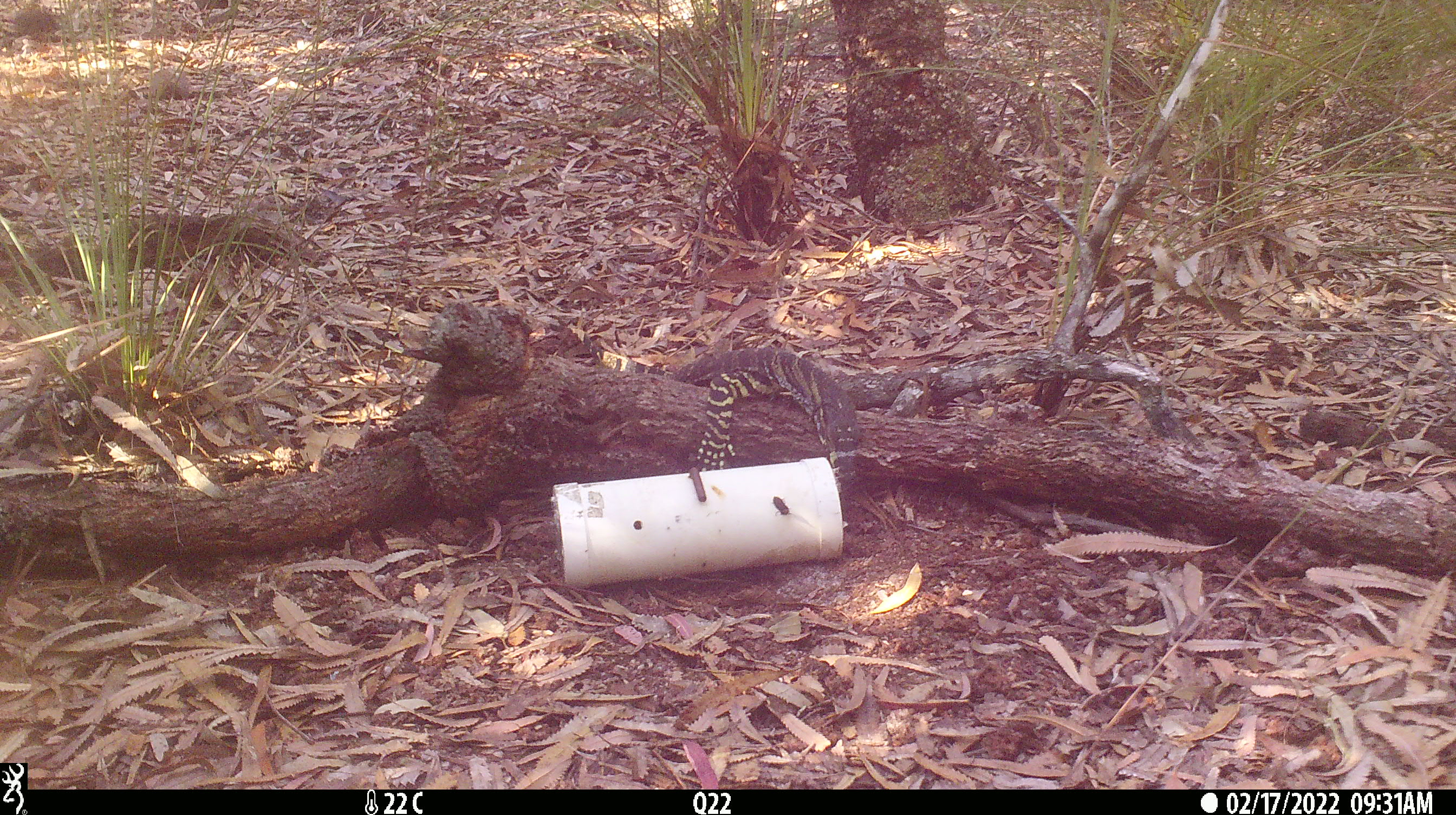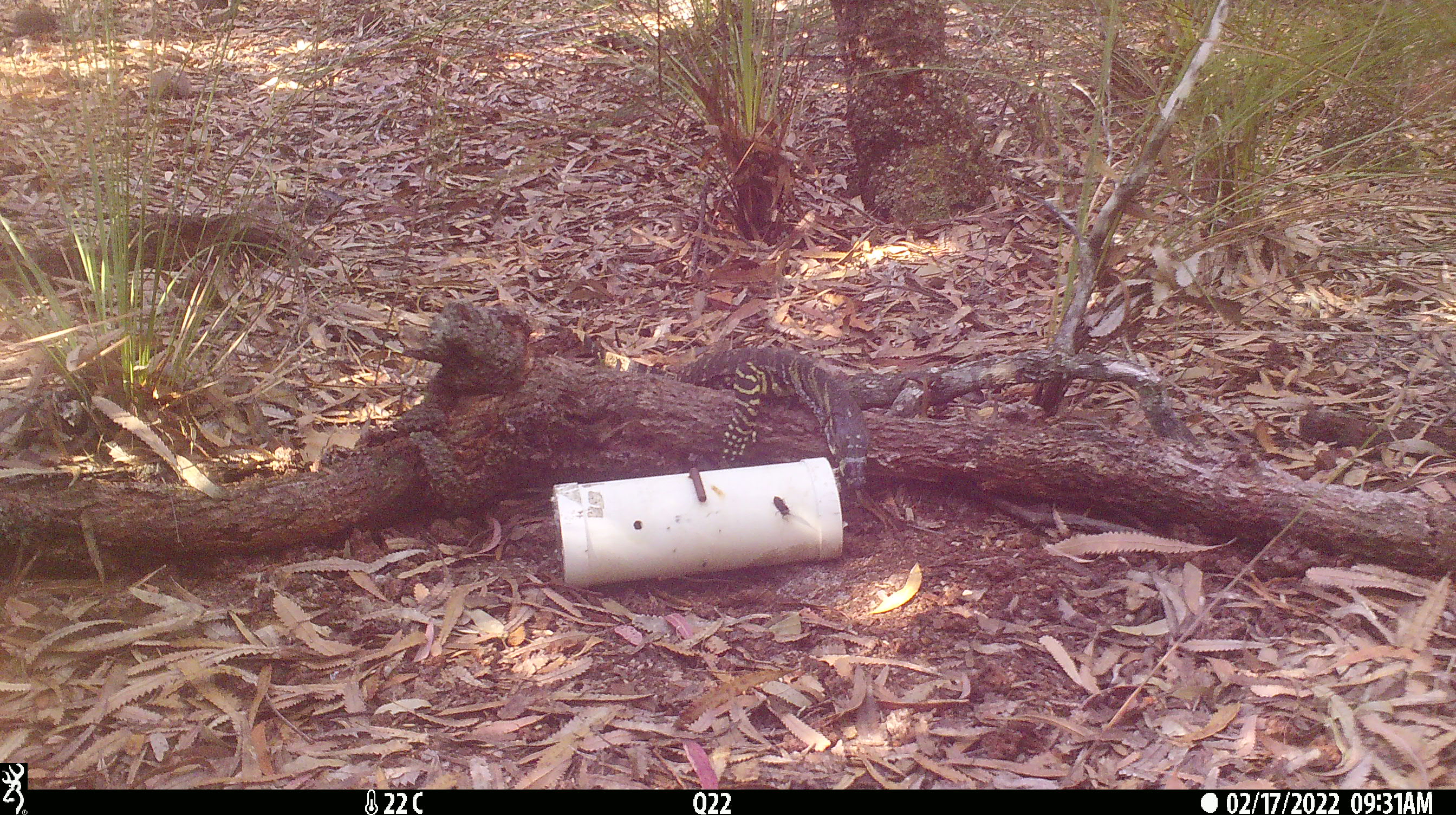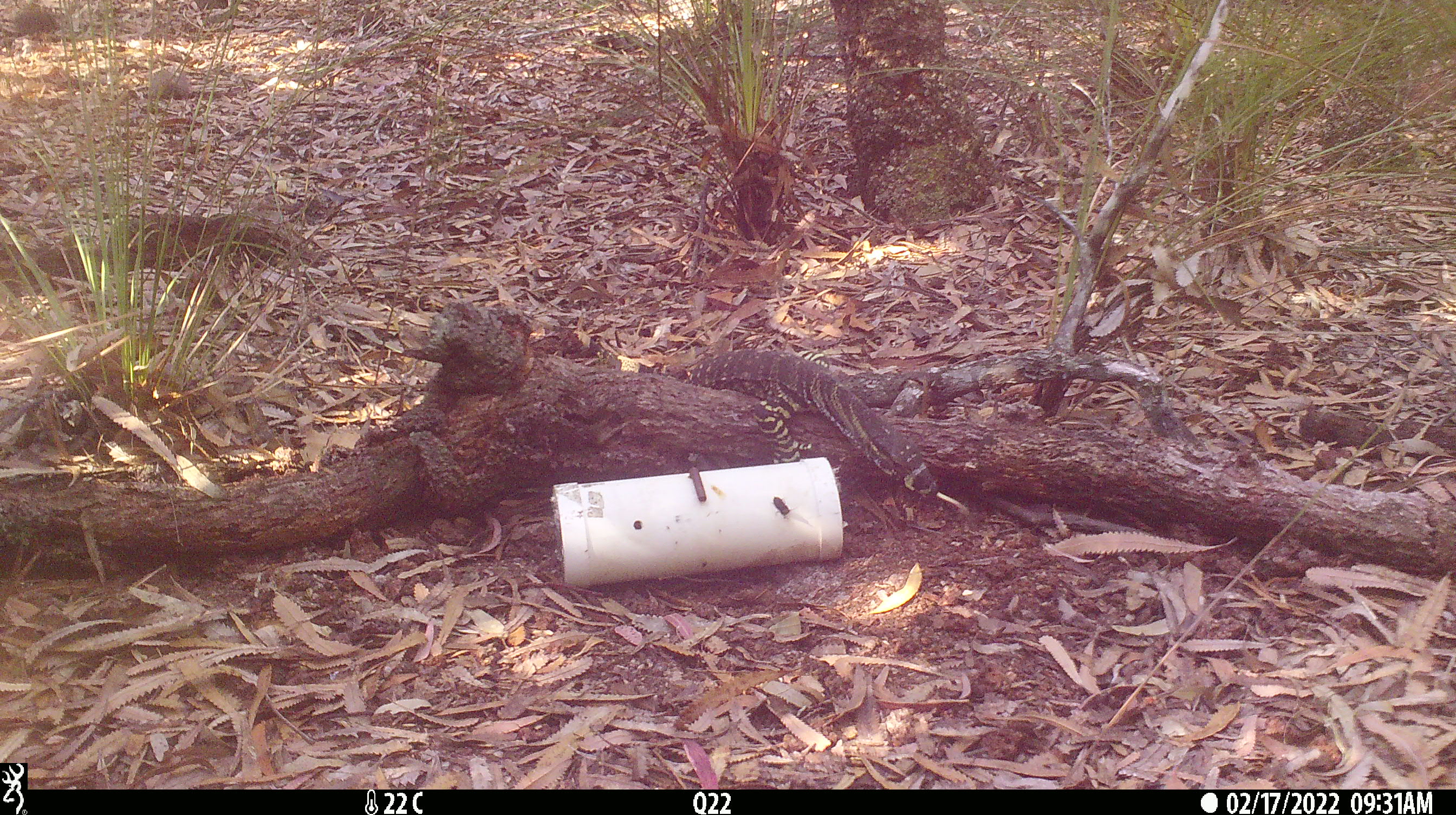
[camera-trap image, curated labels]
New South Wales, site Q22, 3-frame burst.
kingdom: Animalia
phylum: Chordata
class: Reptilia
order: Squamata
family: Varanidae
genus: Varanus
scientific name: Varanus varius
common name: lace monitor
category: goanna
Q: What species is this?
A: Goanna (lace monitor) (Varanus varius).